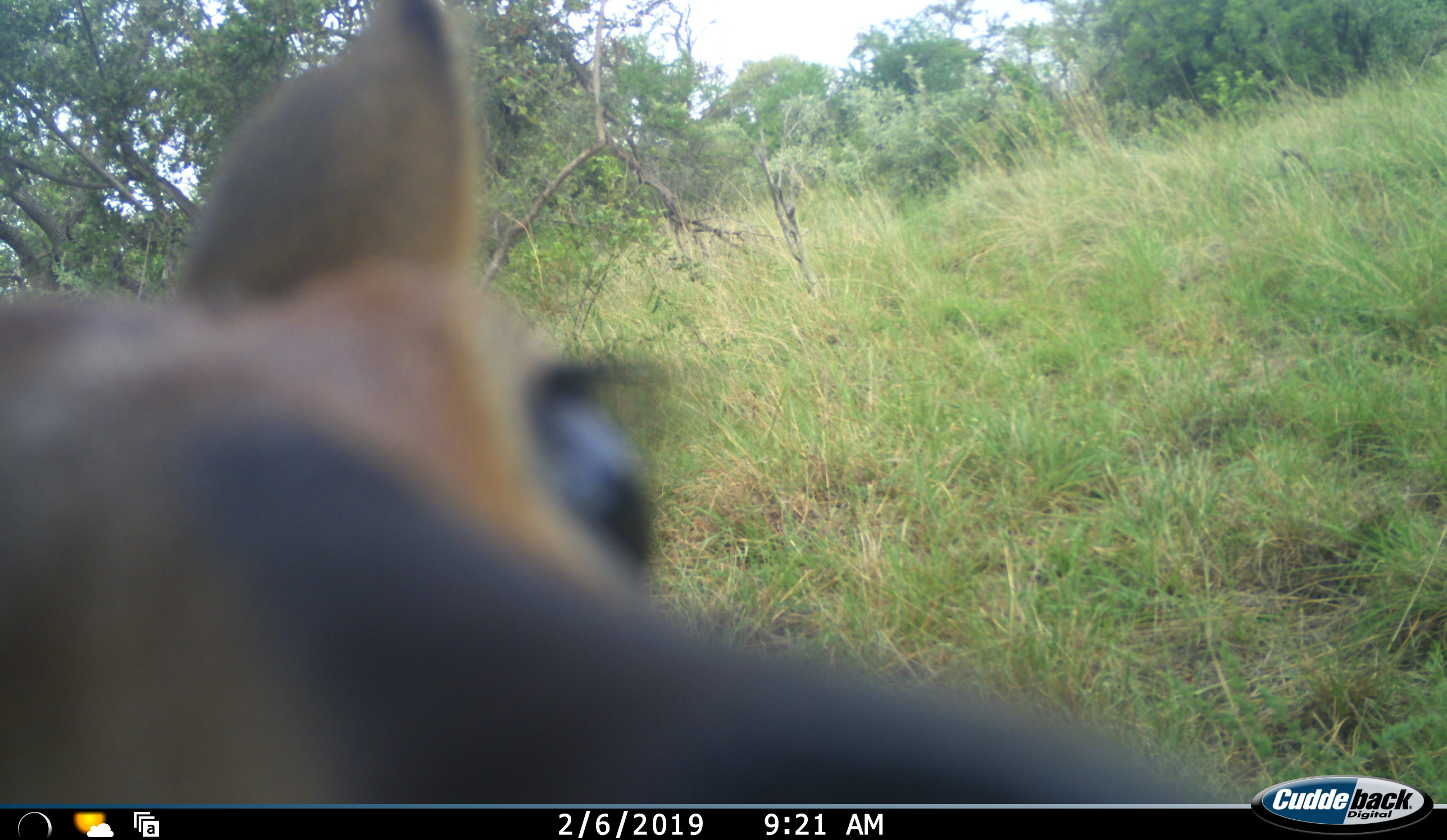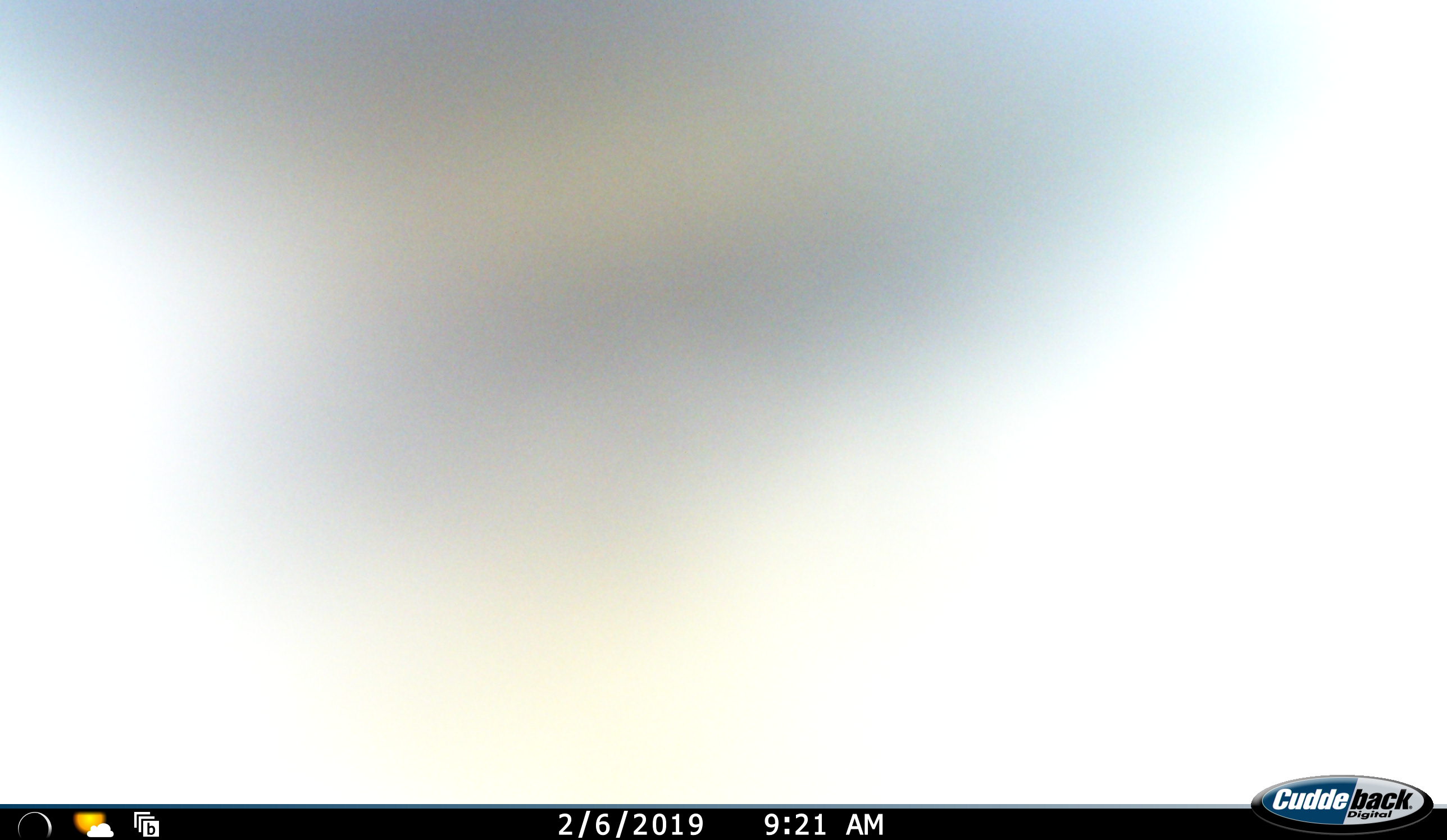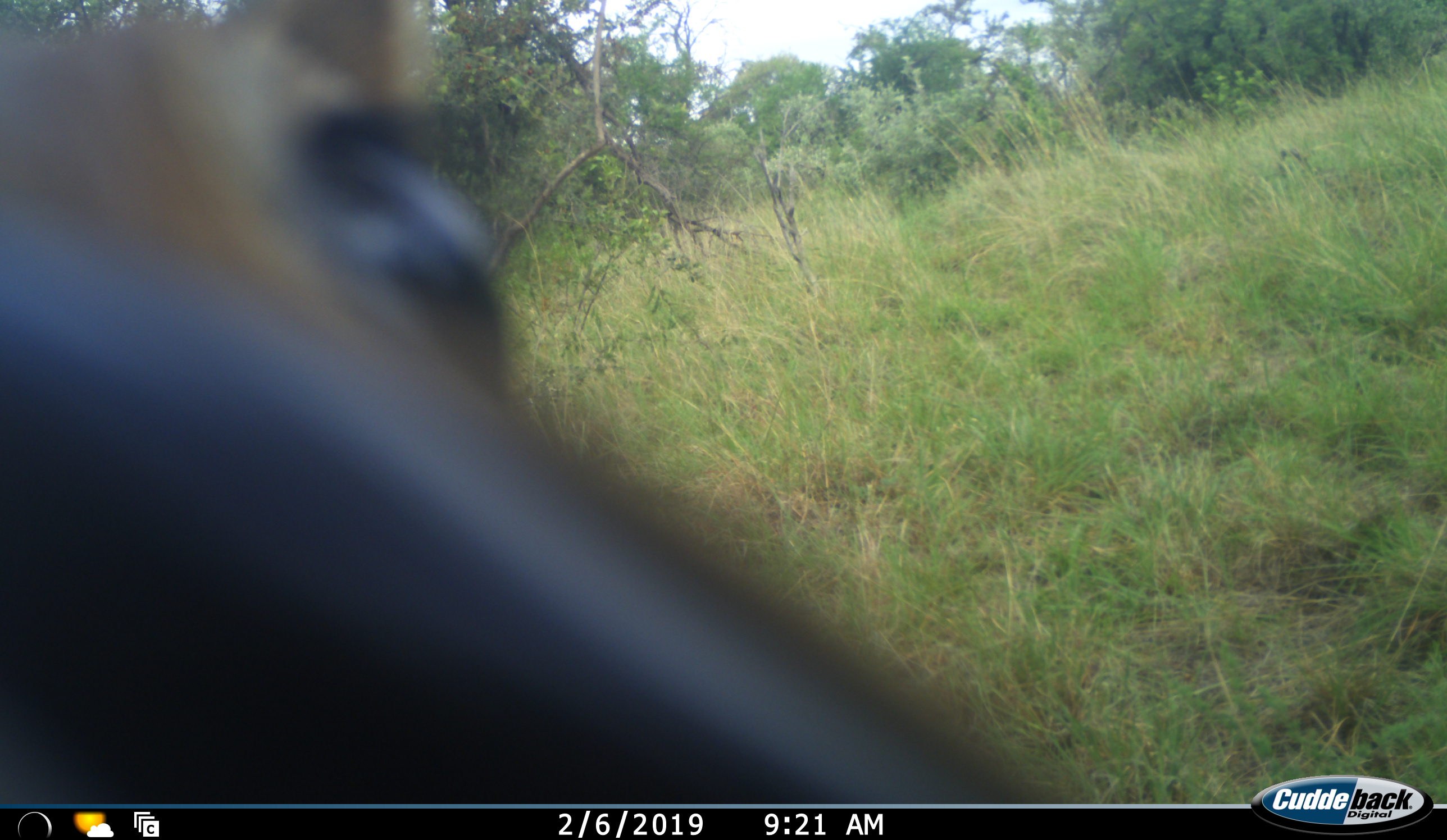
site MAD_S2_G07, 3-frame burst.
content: unidentified animal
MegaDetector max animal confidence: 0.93